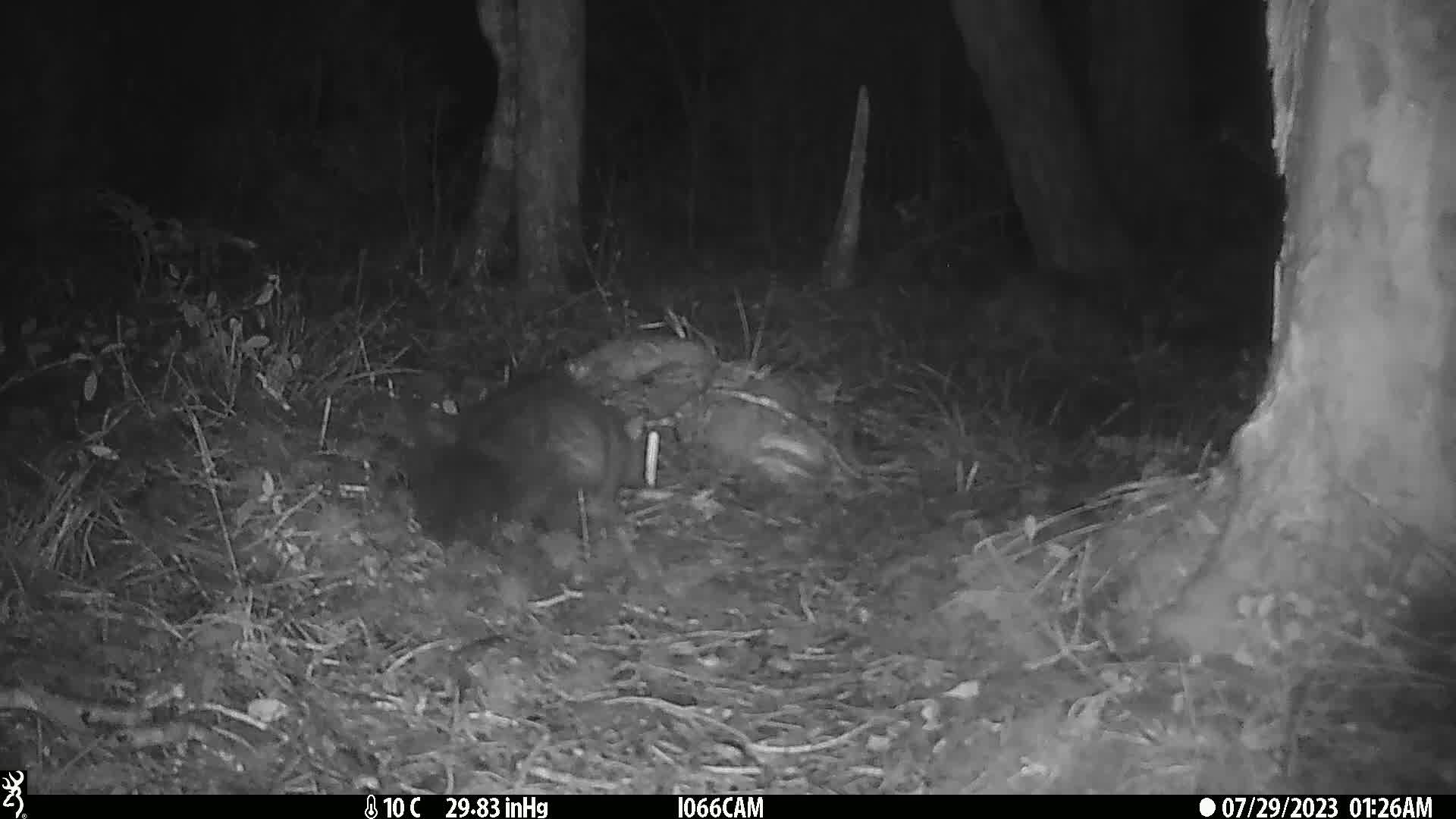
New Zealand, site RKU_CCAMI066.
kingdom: Animalia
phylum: Chordata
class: Mammalia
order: Diprotodontia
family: Phalangeridae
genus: Trichosurus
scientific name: Trichosurus vulpecula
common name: common brushtail possum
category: possum